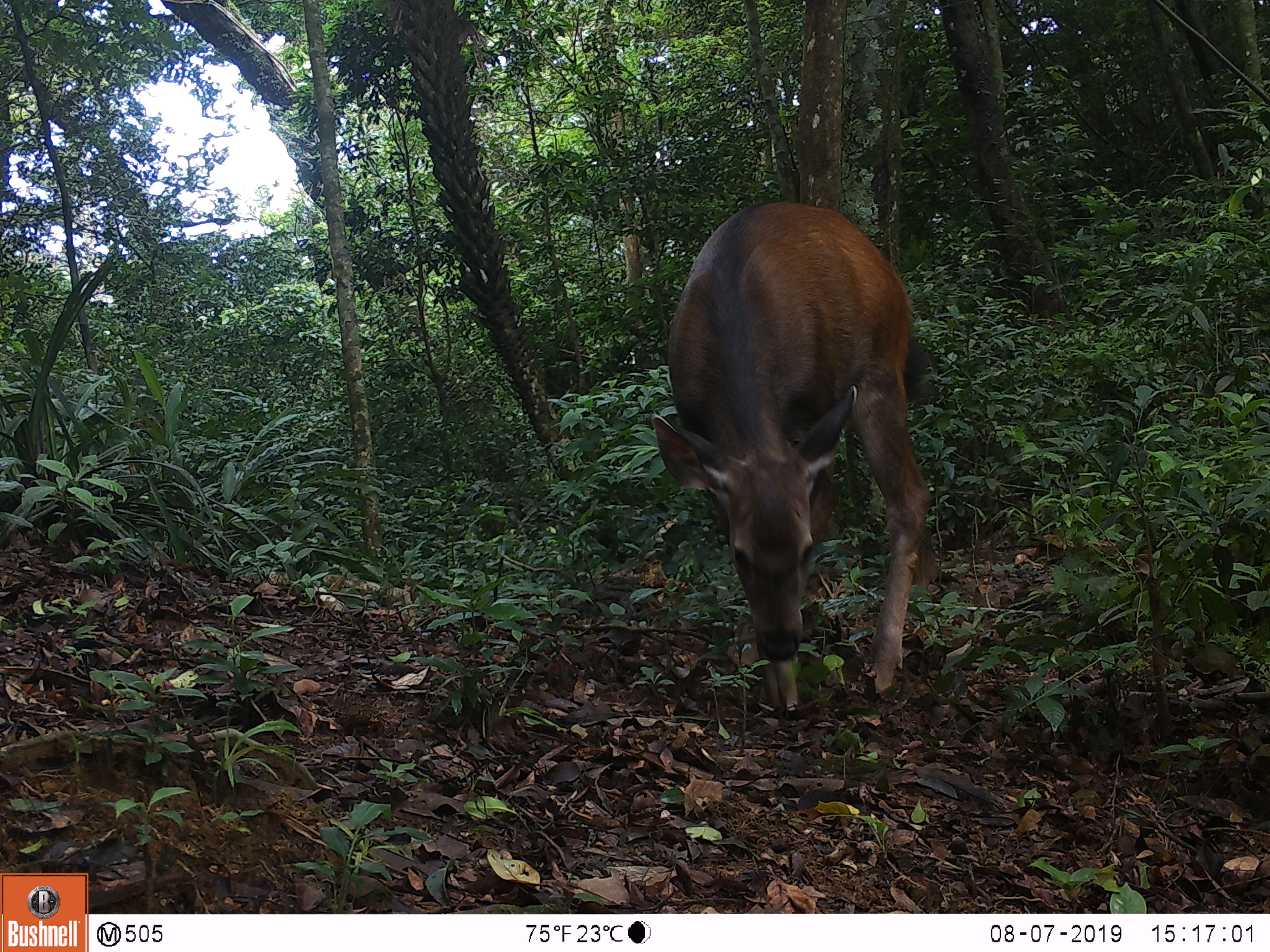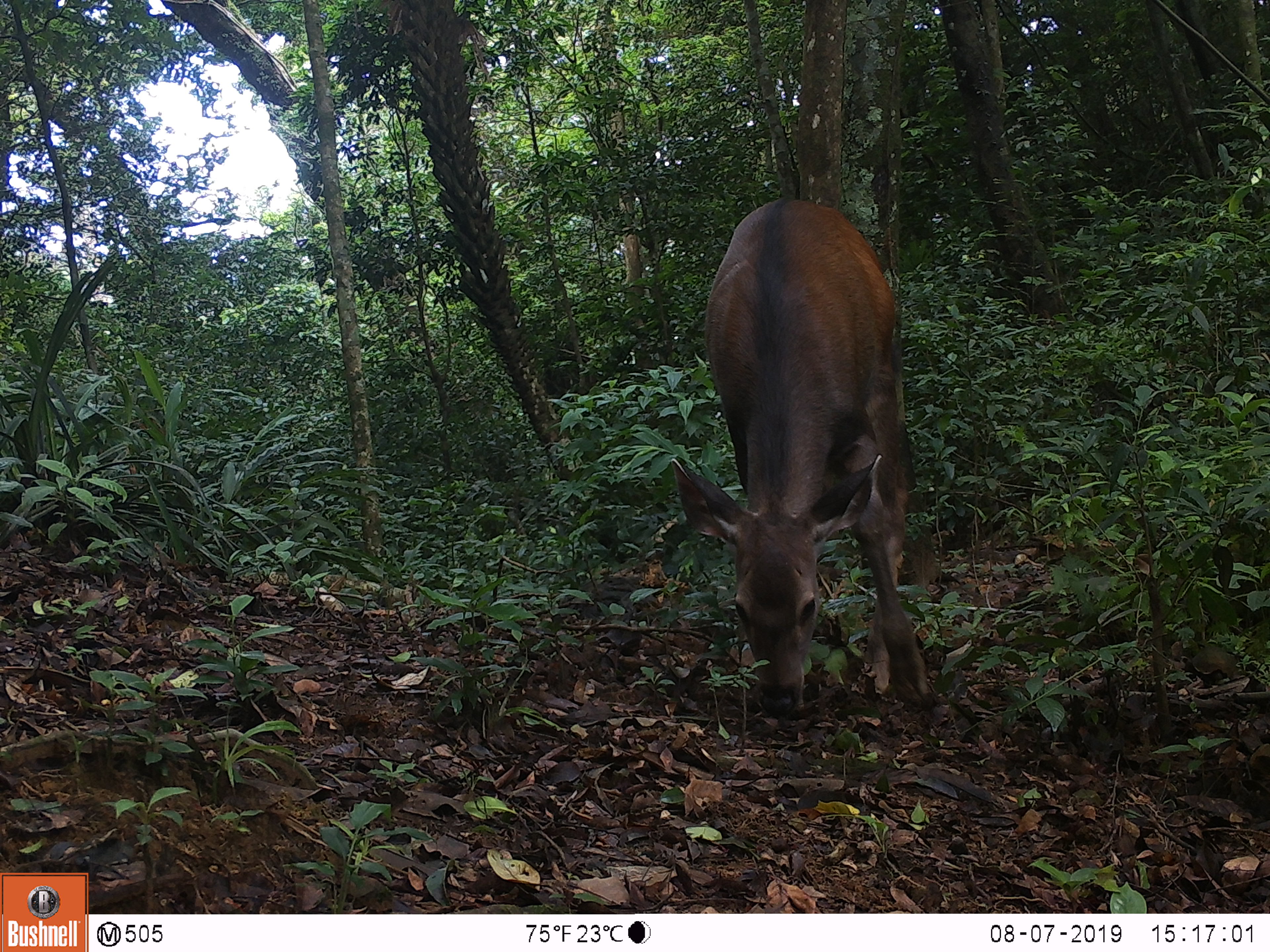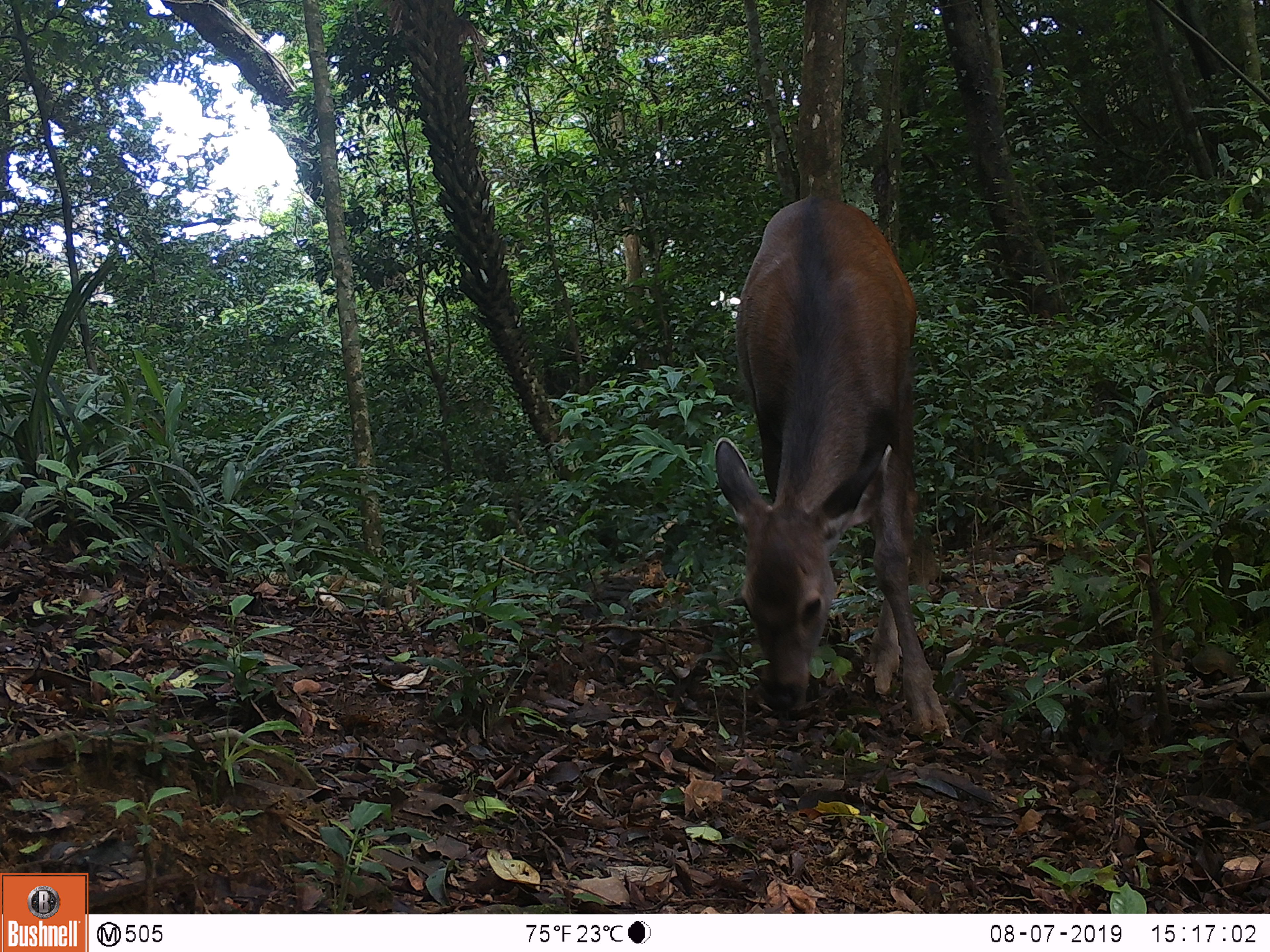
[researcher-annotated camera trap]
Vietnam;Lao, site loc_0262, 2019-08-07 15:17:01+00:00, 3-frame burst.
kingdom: Animalia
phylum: Chordata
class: Mammalia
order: Artiodactyla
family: Cervidae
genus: Rusa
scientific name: Rusa unicolor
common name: sambar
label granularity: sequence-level